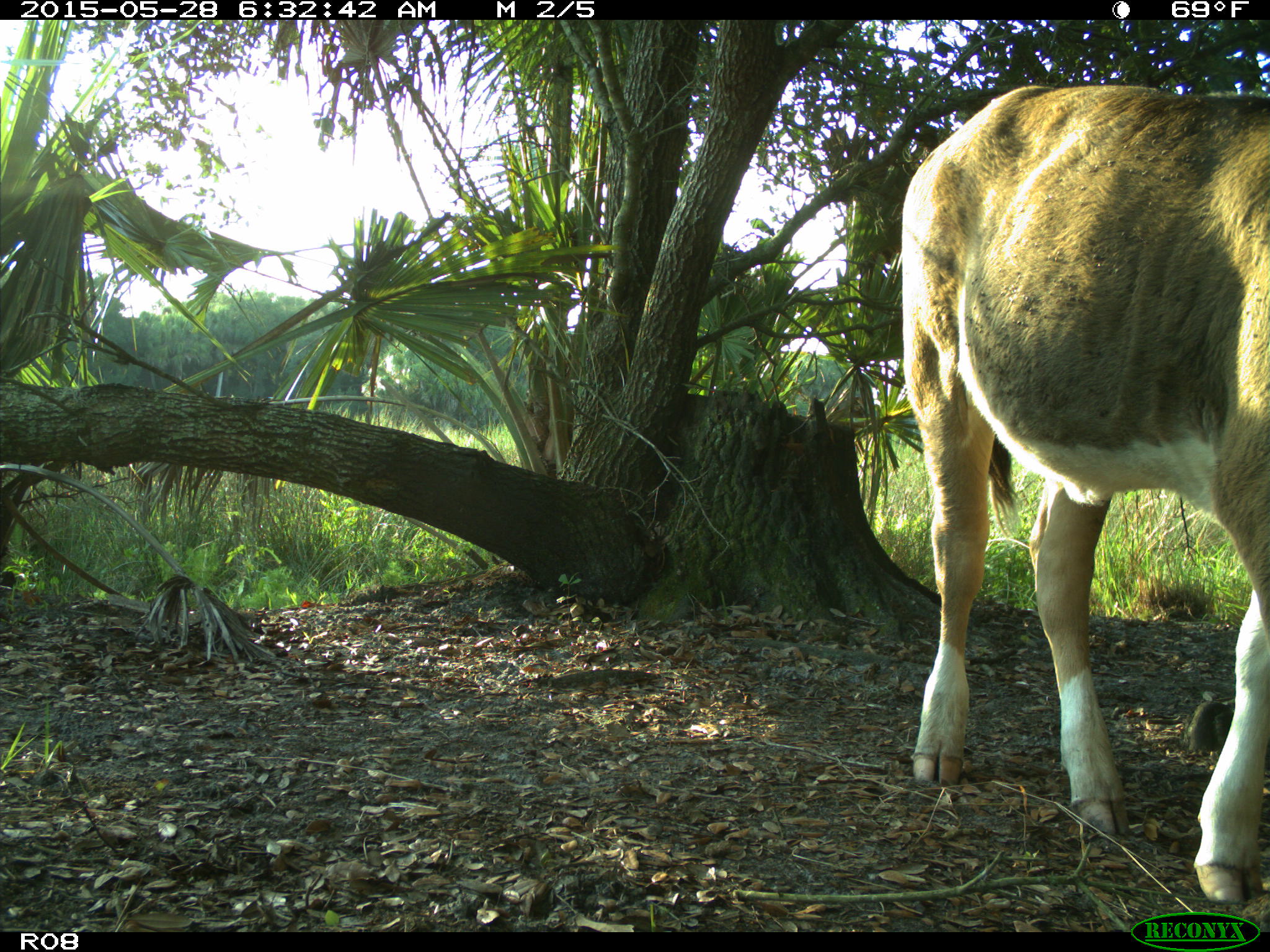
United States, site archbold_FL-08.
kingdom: Animalia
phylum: Chordata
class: Mammalia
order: Artiodactyla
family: Bovidae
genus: Bos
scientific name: Bos taurus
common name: domestic cow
Bos taurus (domestic cow).